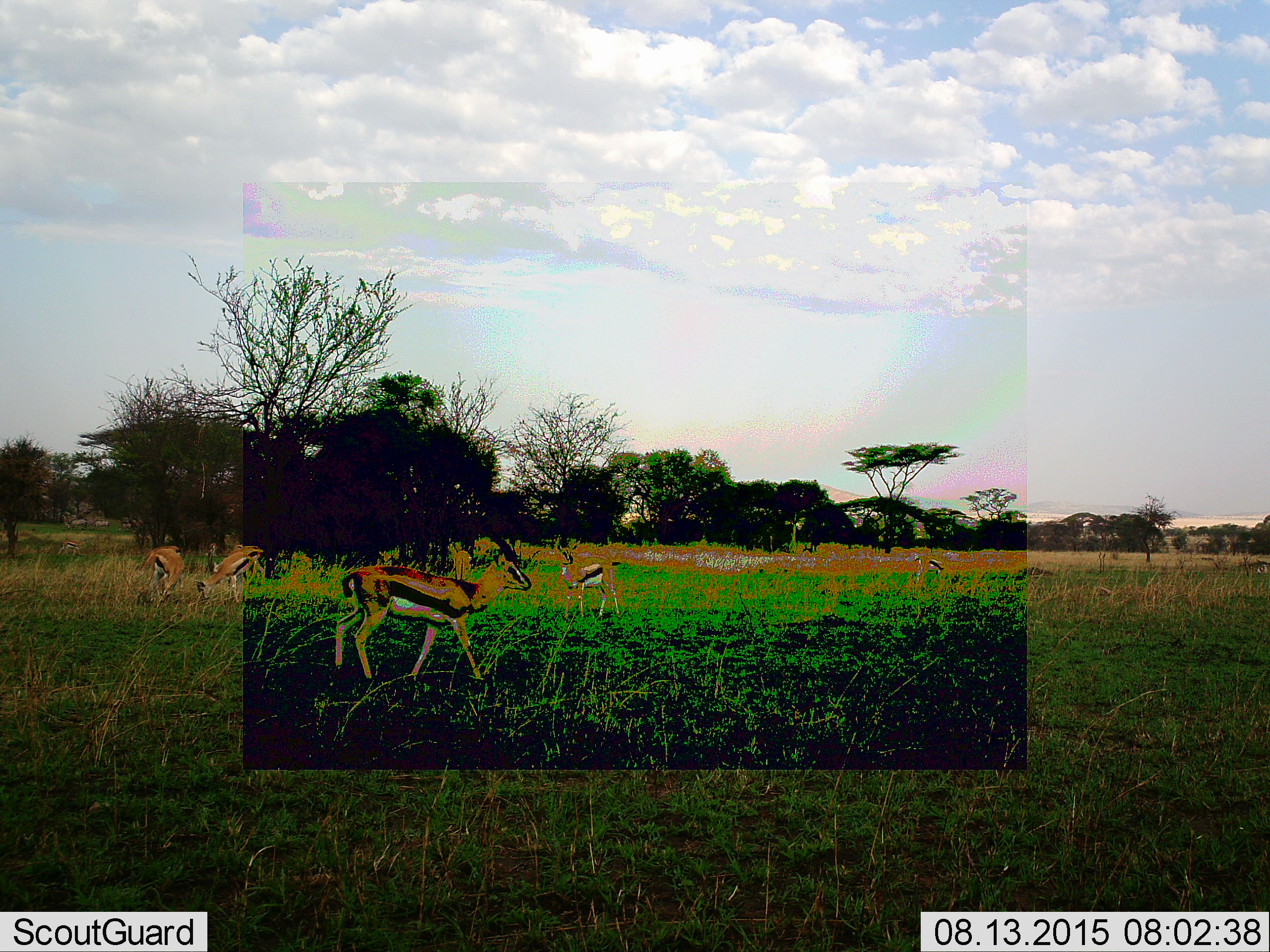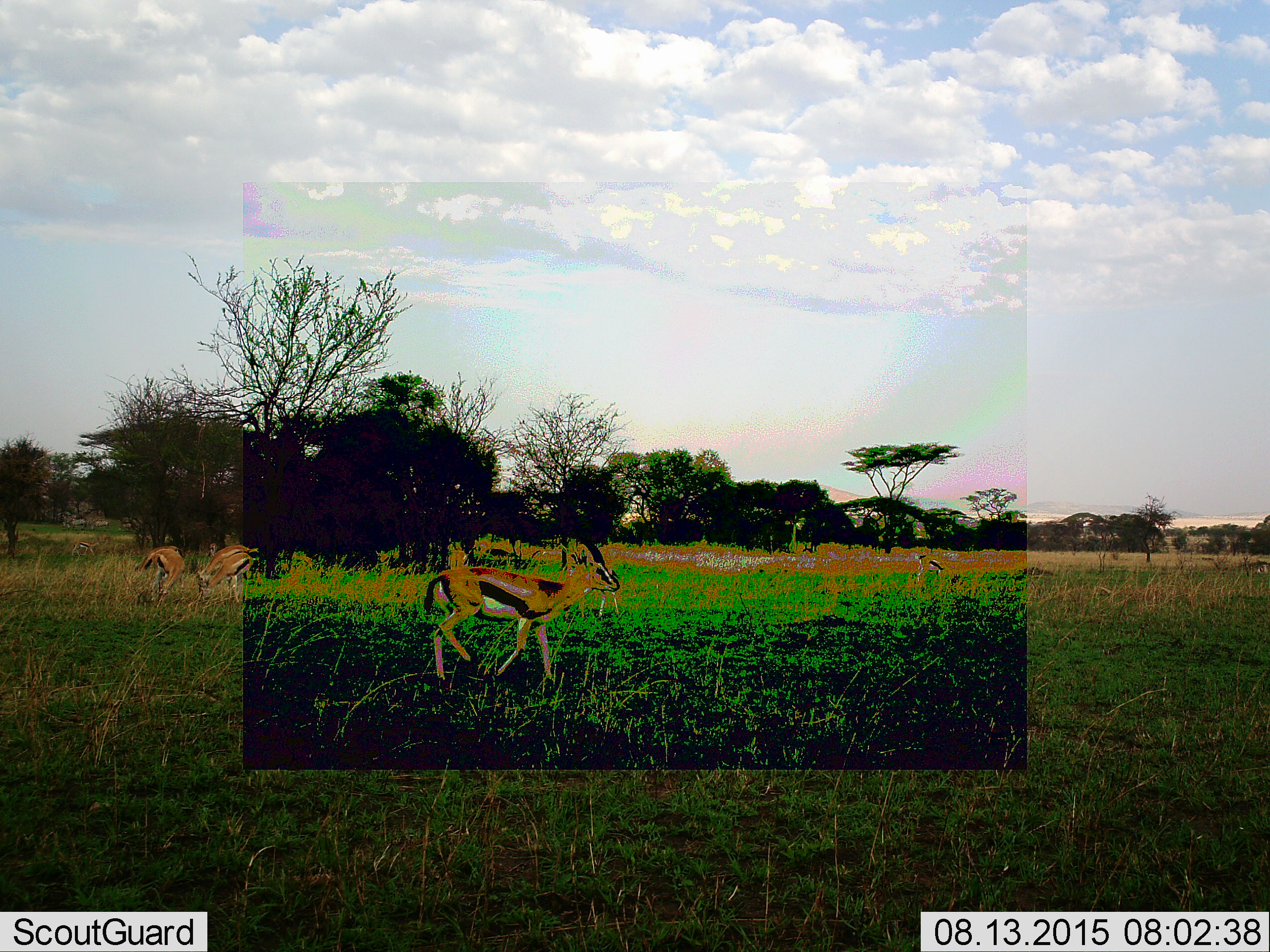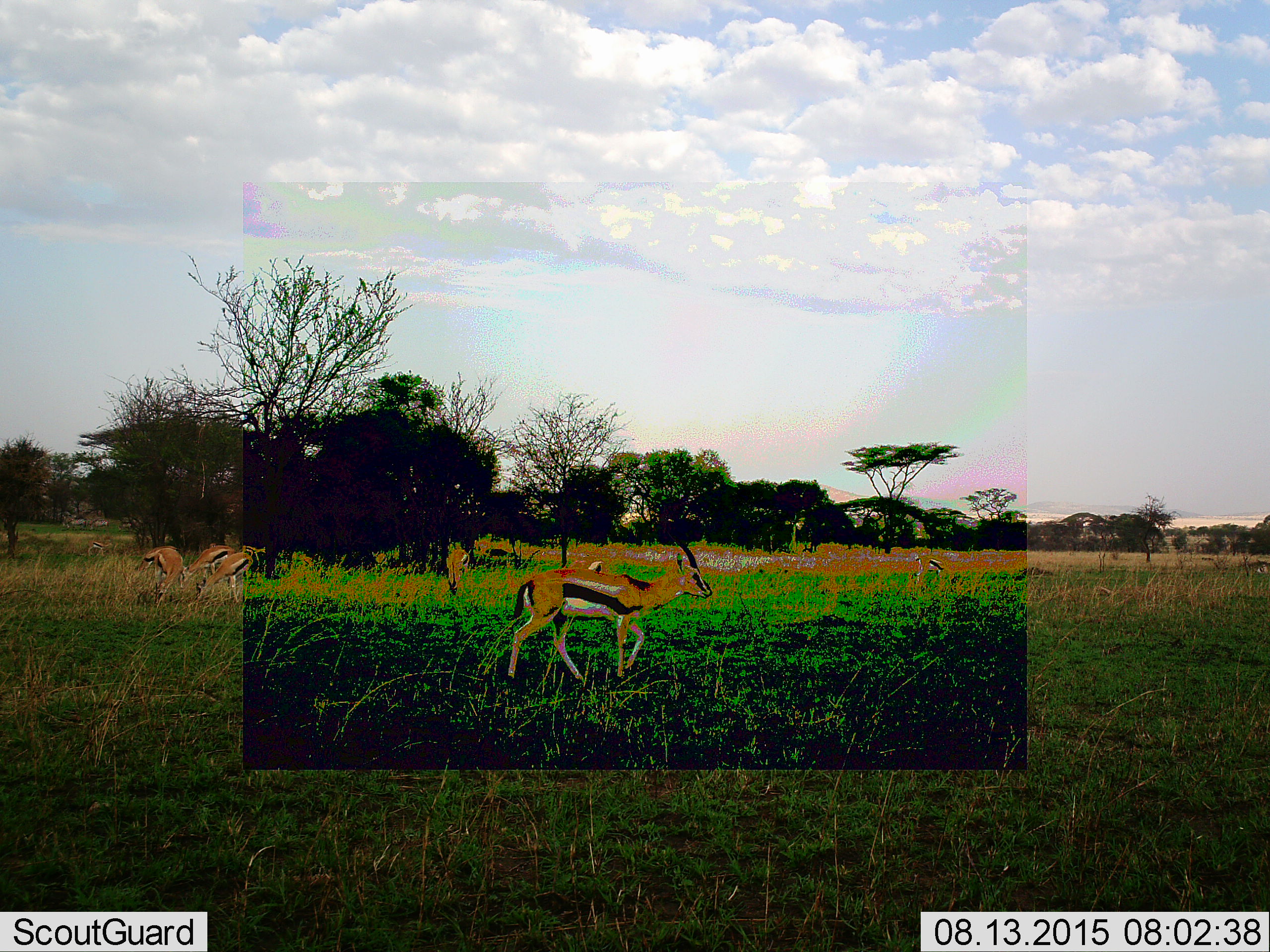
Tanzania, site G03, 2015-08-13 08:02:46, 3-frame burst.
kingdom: Animalia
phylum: Chordata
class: Mammalia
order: Artiodactyla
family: Bovidae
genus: Eudorcas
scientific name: Eudorcas thomsonii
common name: thomson's gazelle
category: gazellethomsons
Gazellethomsons (thomson's gazelle) (Eudorcas thomsonii), count 8. Behavior (volunteer vote fractions): standing 50%, resting 0%, moving 81%, interacting 6%. Young present (vote fraction): 12%. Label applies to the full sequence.